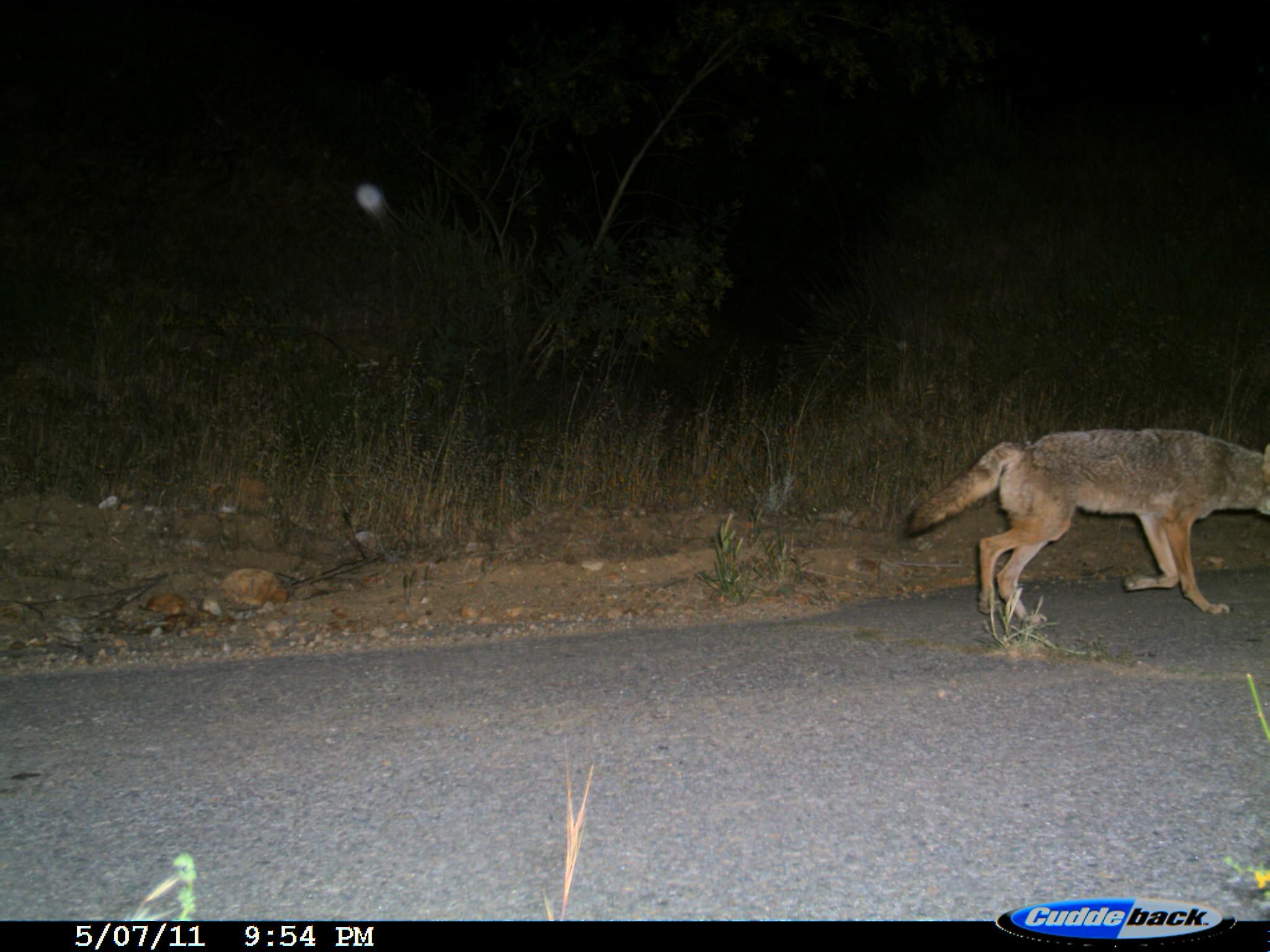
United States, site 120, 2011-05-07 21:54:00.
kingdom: Animalia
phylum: Chordata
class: Mammalia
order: Carnivora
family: Canidae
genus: Canis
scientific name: Canis latrans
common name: coyote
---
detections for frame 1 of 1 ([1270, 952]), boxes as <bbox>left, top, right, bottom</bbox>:
coyote: <bbox>895, 417, 1260, 641</bbox>